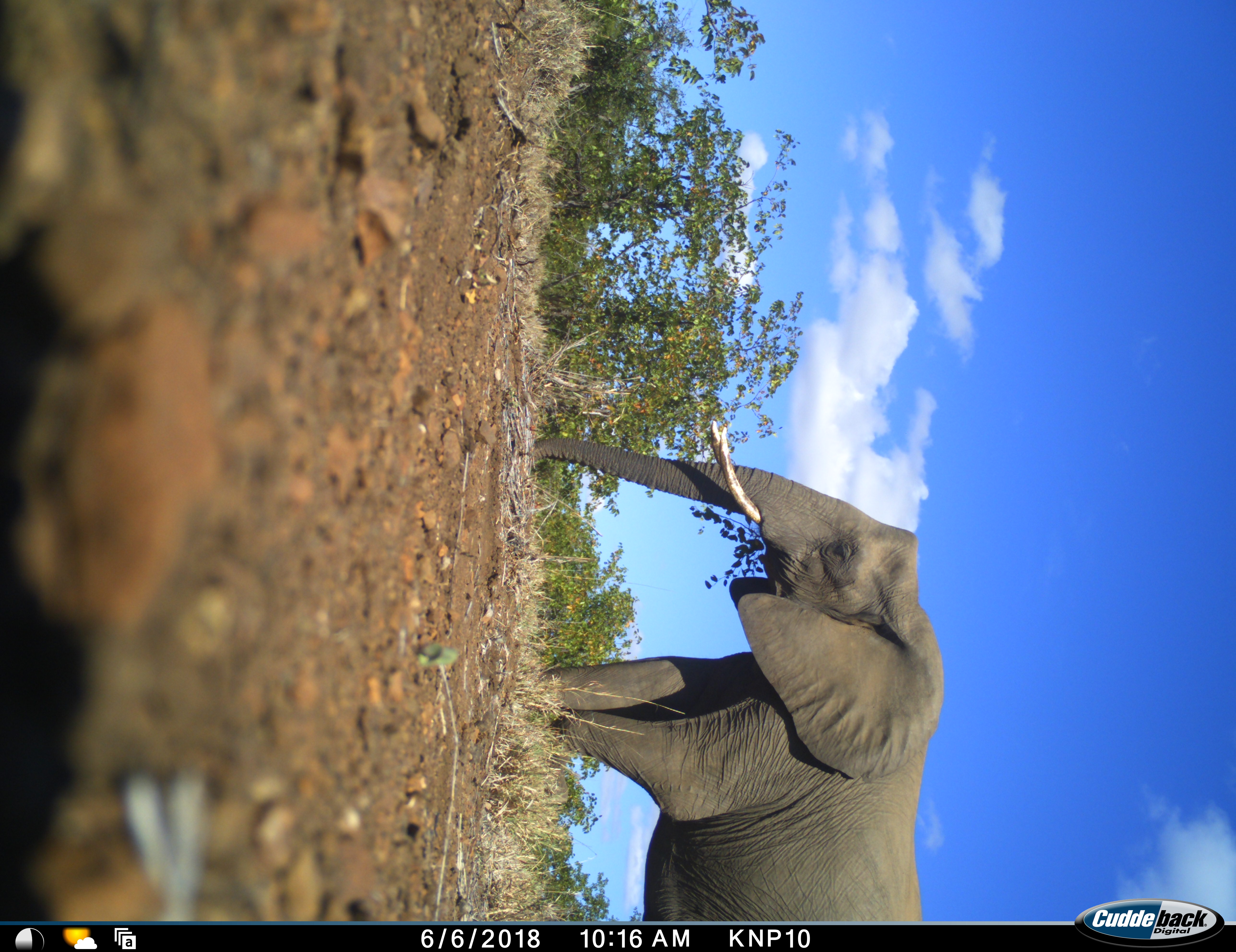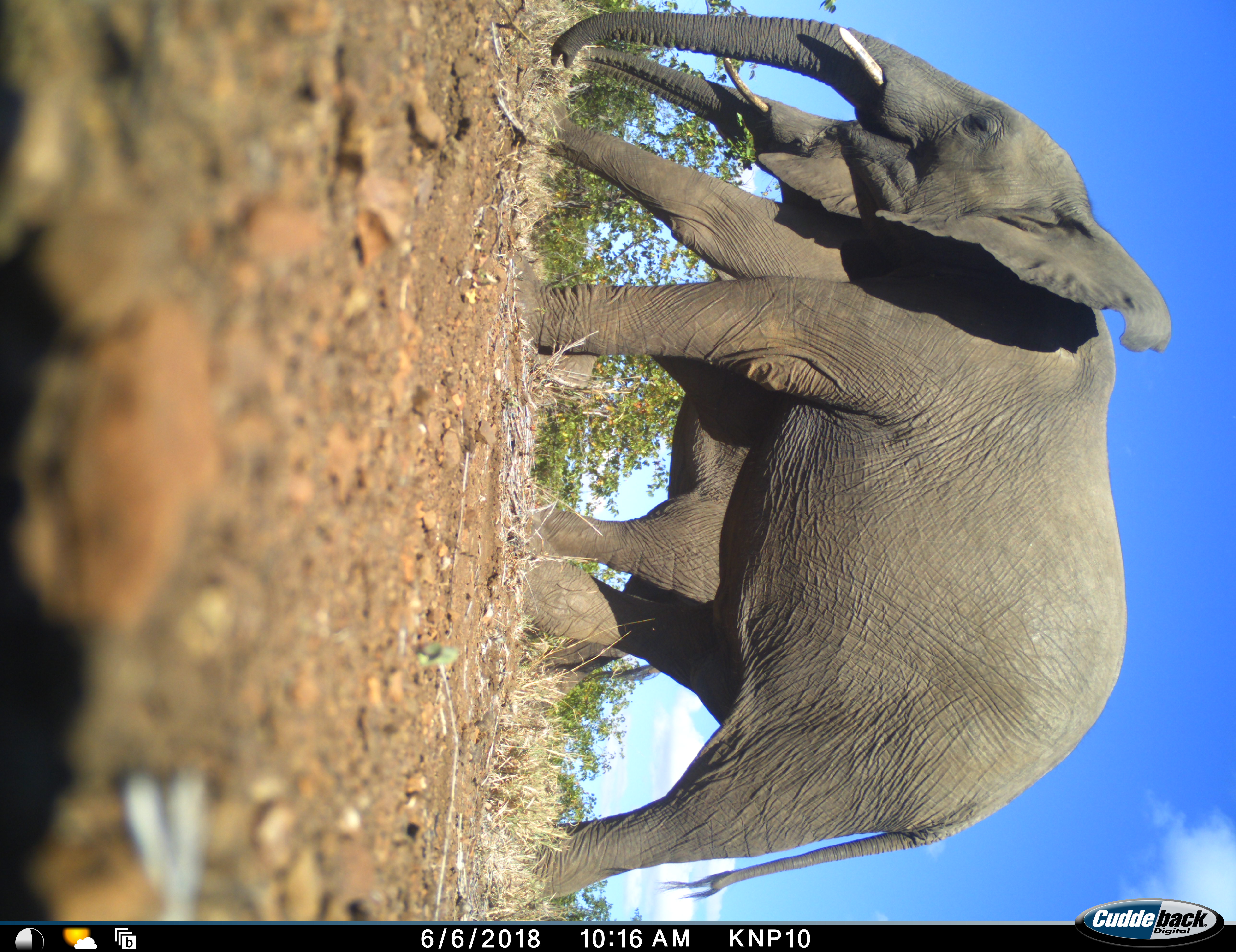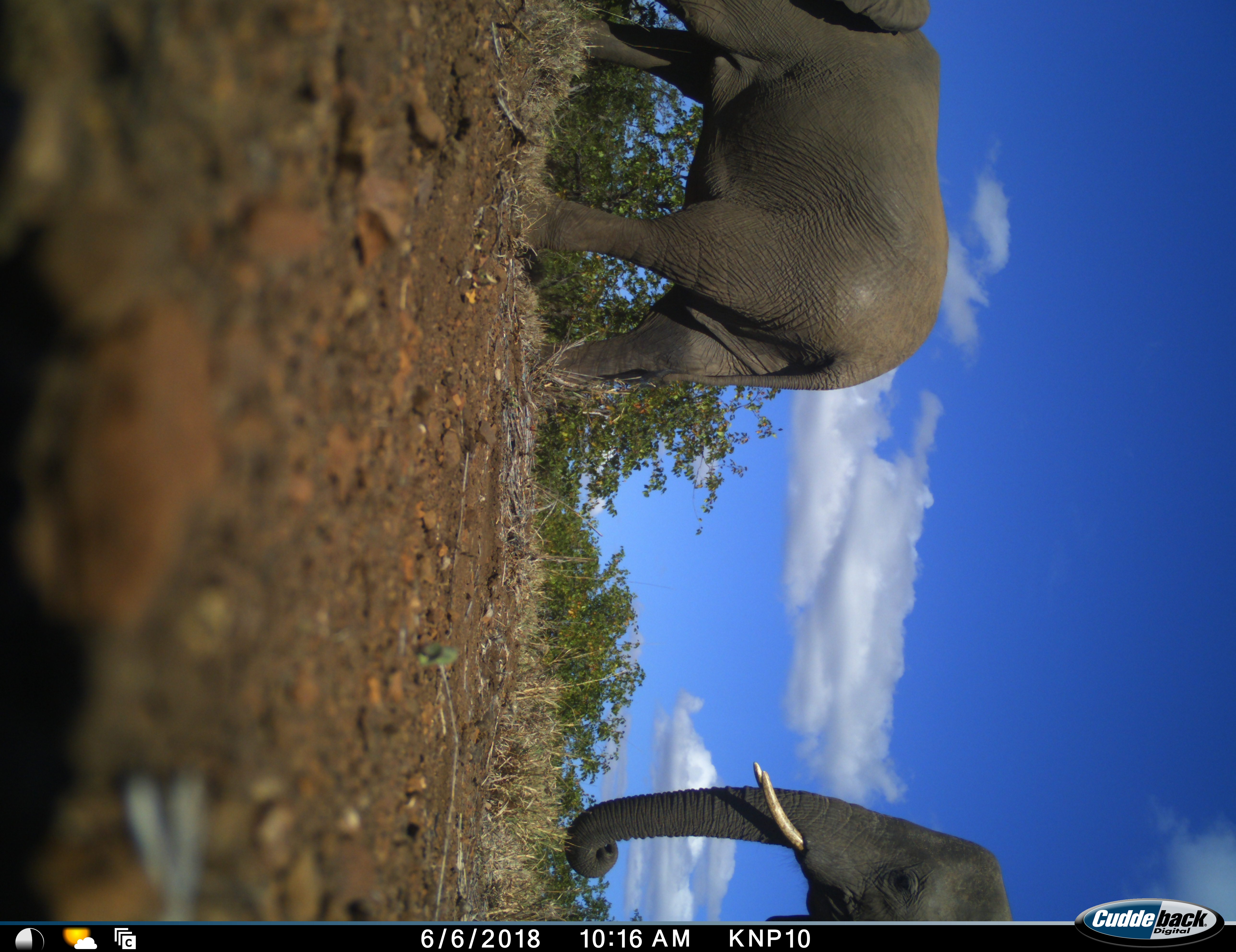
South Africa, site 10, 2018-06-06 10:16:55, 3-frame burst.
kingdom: Animalia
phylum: Chordata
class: Mammalia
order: Proboscidea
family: Elephantidae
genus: Loxodonta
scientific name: Loxodonta africana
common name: african bush elephant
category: elephant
Elephant (african bush elephant) (Loxodonta africana), count 2. Behavior (volunteer vote fractions): standing 10%, resting 0%, moving 90%, interacting 0%. Young present (vote fraction): 10%. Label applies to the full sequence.